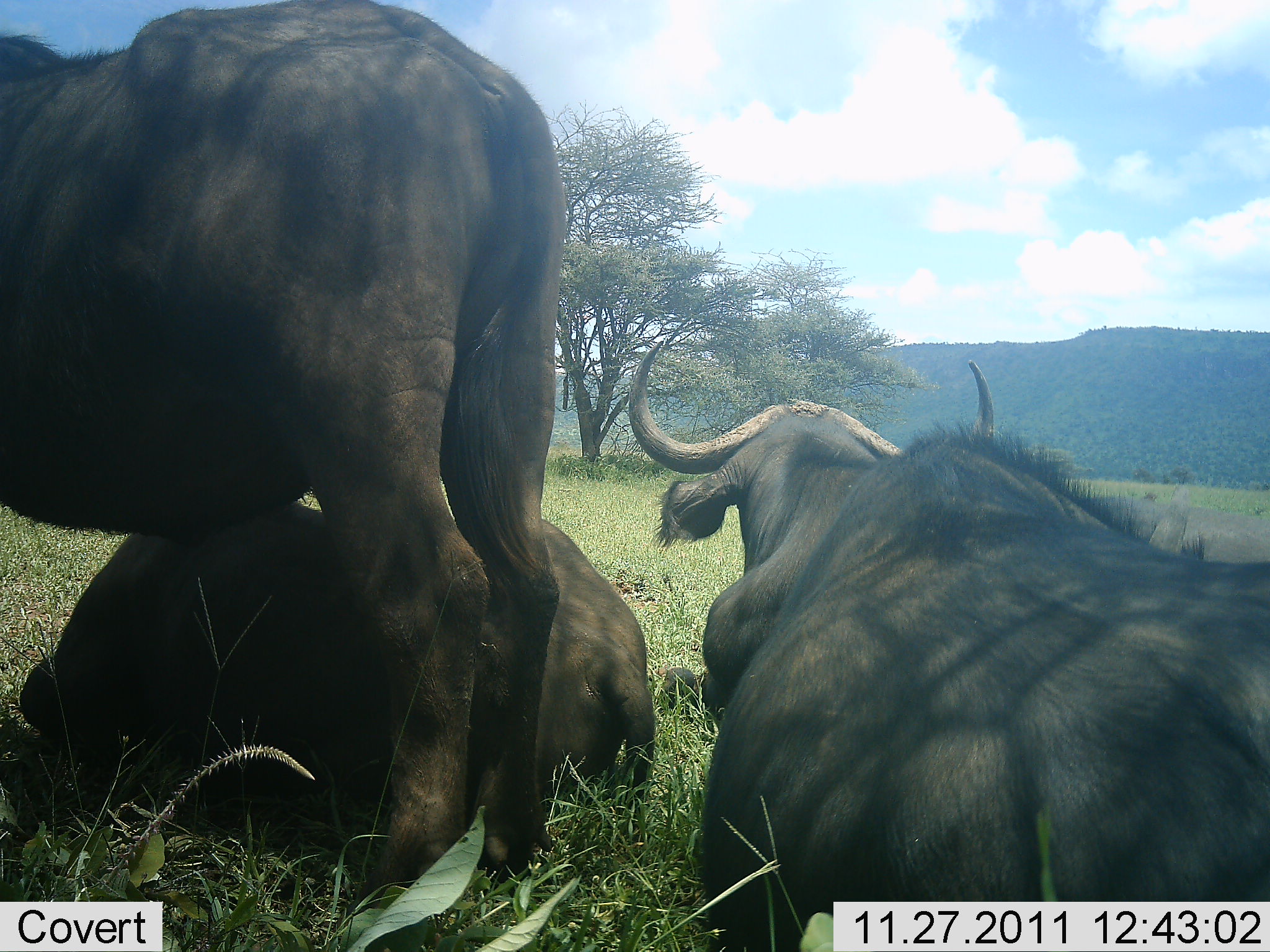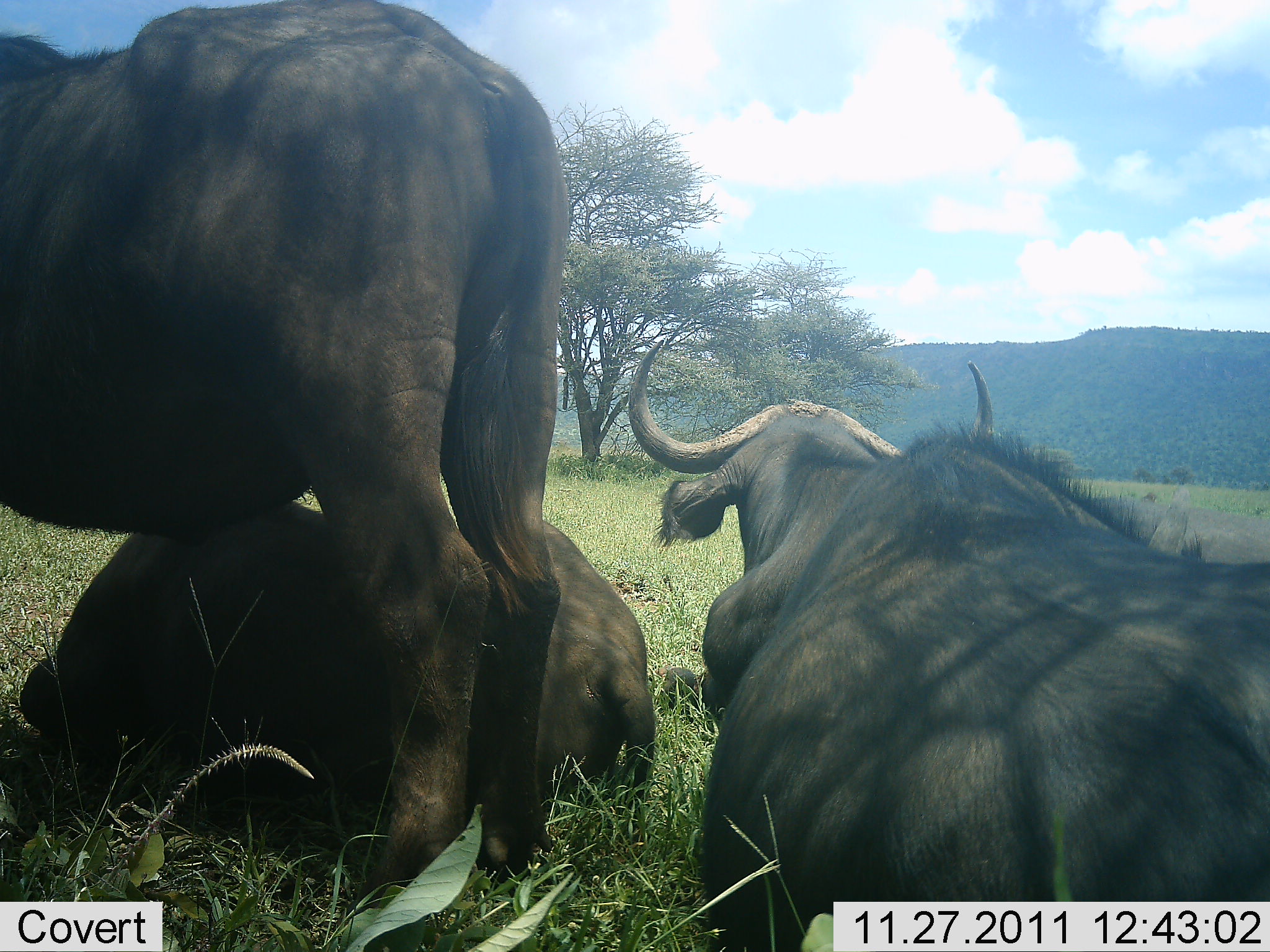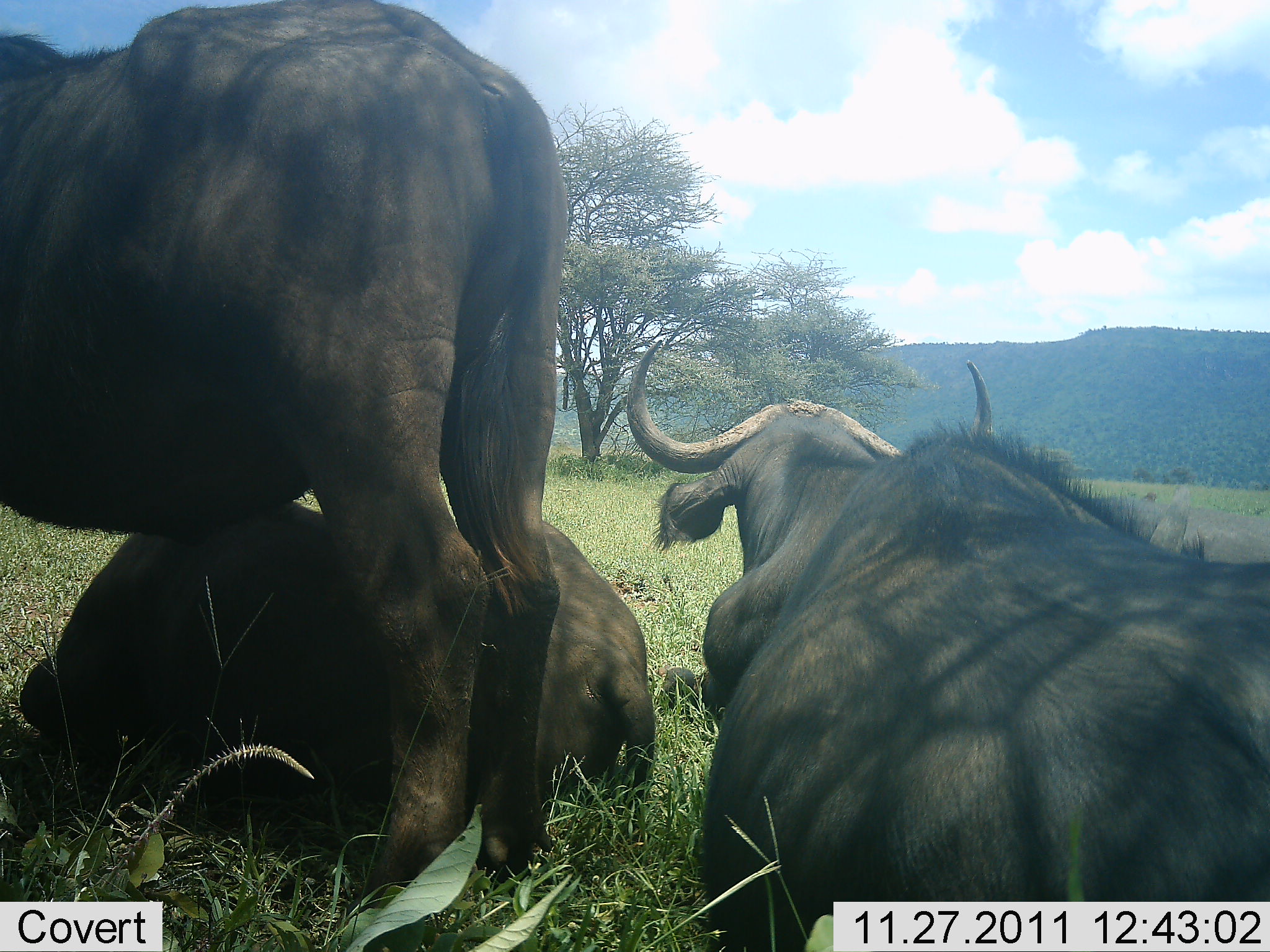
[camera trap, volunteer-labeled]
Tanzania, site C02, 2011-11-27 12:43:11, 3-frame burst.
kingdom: Animalia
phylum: Chordata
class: Mammalia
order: Artiodactyla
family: Bovidae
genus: Syncerus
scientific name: Syncerus caffer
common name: cape buffalo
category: buffalo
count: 3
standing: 81%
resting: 100%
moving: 0%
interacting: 0%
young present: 6%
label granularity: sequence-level